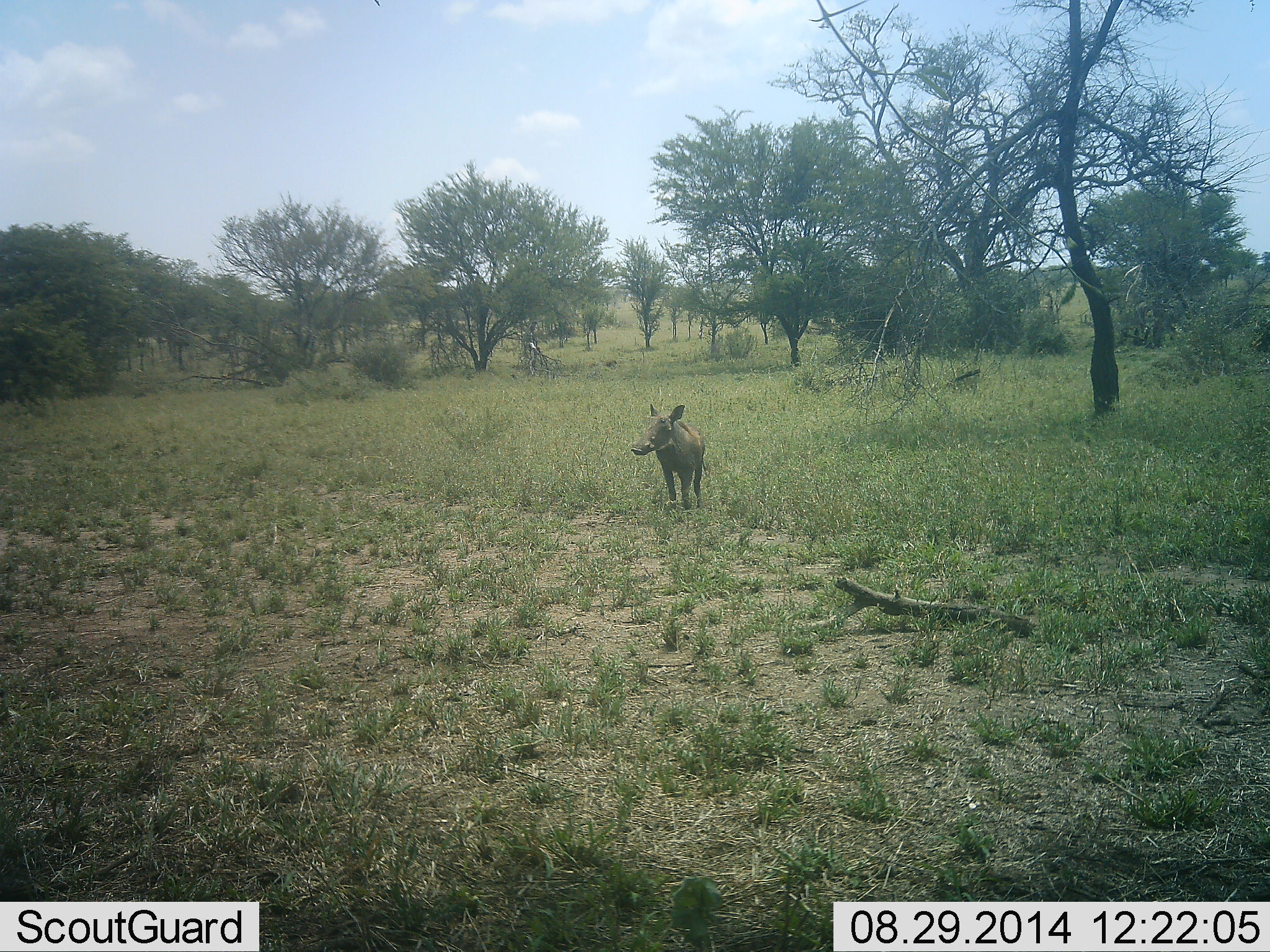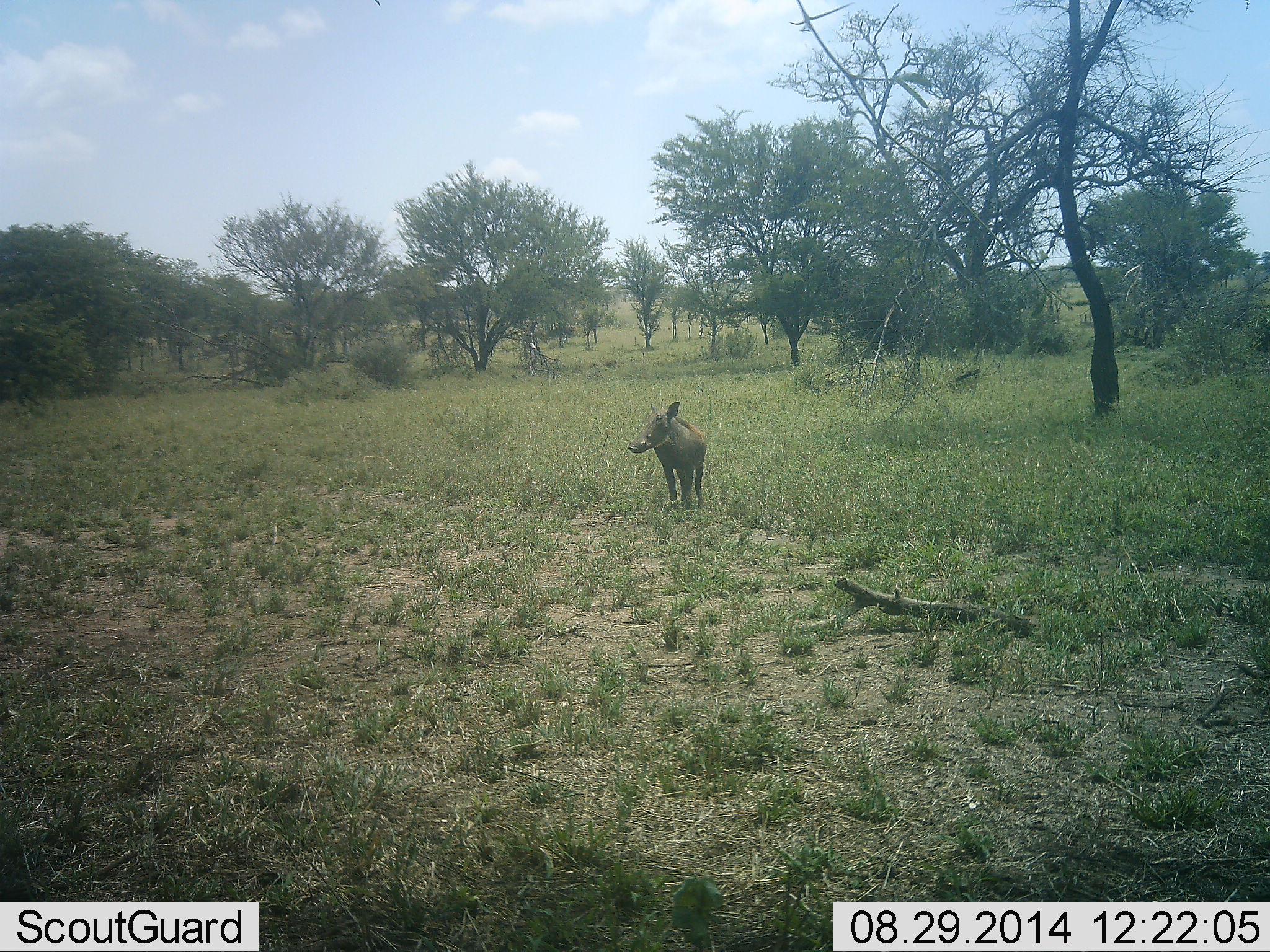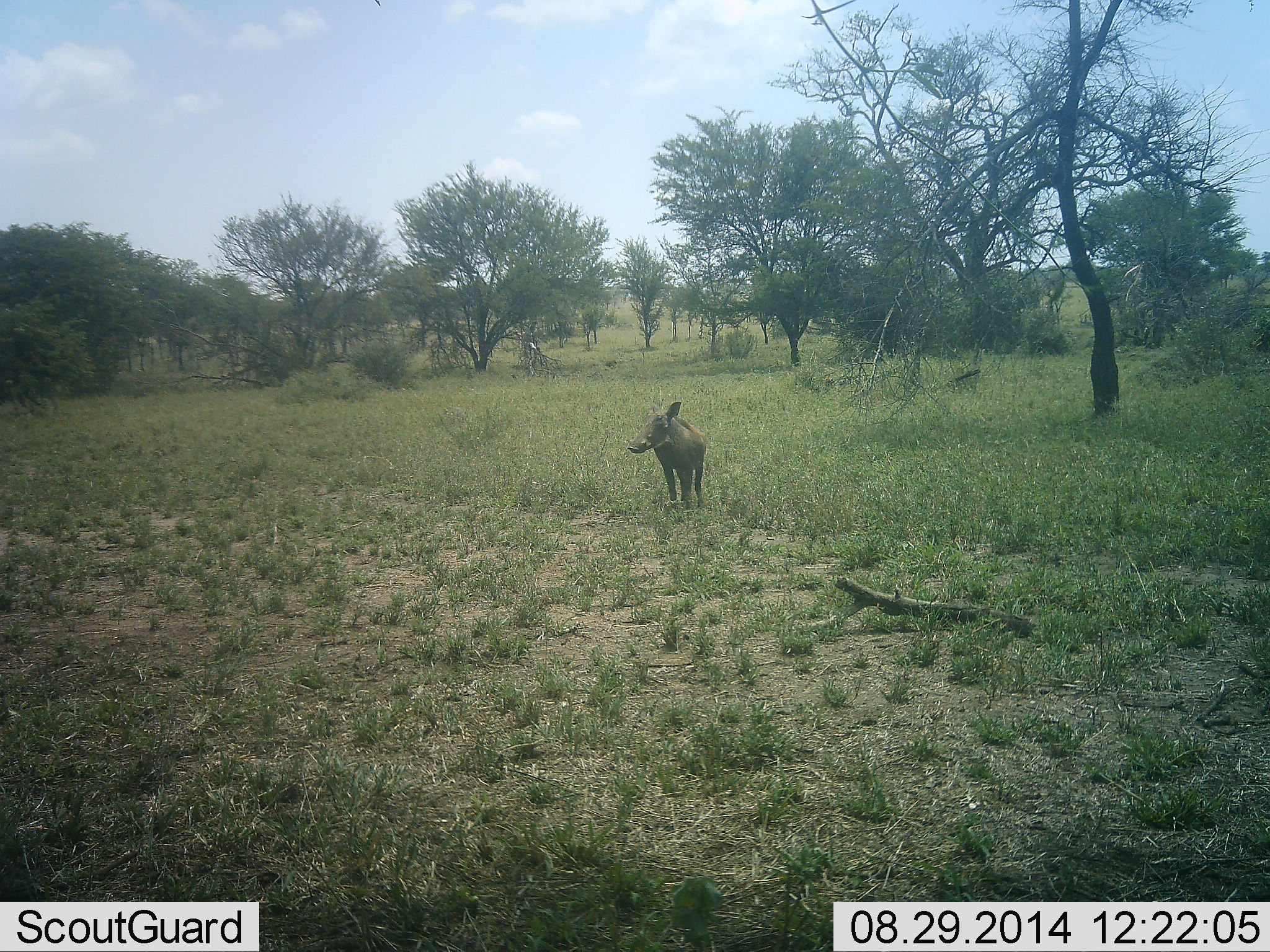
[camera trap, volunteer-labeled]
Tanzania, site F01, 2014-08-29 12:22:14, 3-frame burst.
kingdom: Animalia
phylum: Chordata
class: Mammalia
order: Artiodactyla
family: Suidae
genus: Phacochoerus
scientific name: Phacochoerus africanus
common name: warthog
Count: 1.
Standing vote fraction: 100%.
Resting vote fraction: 0%.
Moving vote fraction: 0%.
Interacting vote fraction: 0%.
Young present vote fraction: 0%.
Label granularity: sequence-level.